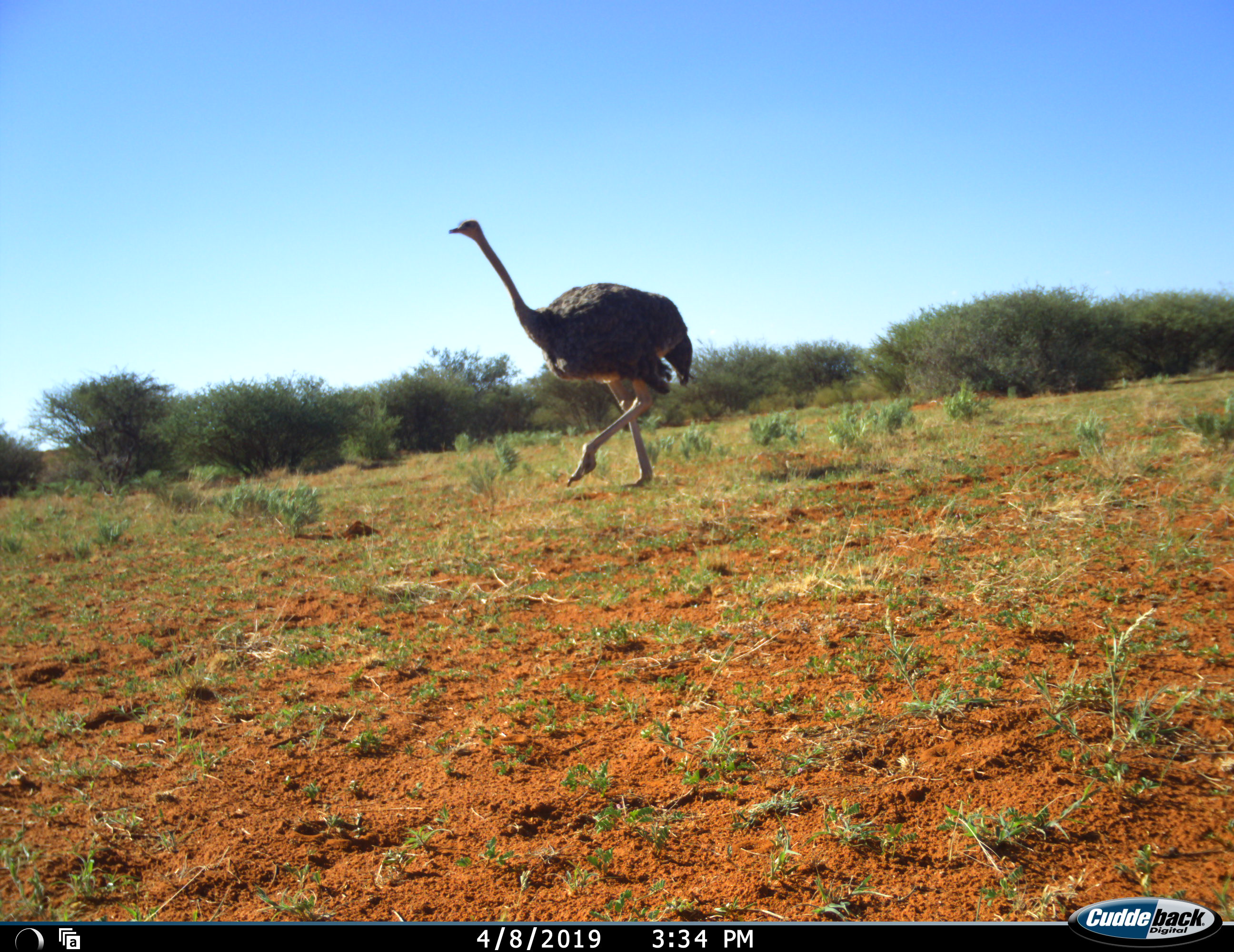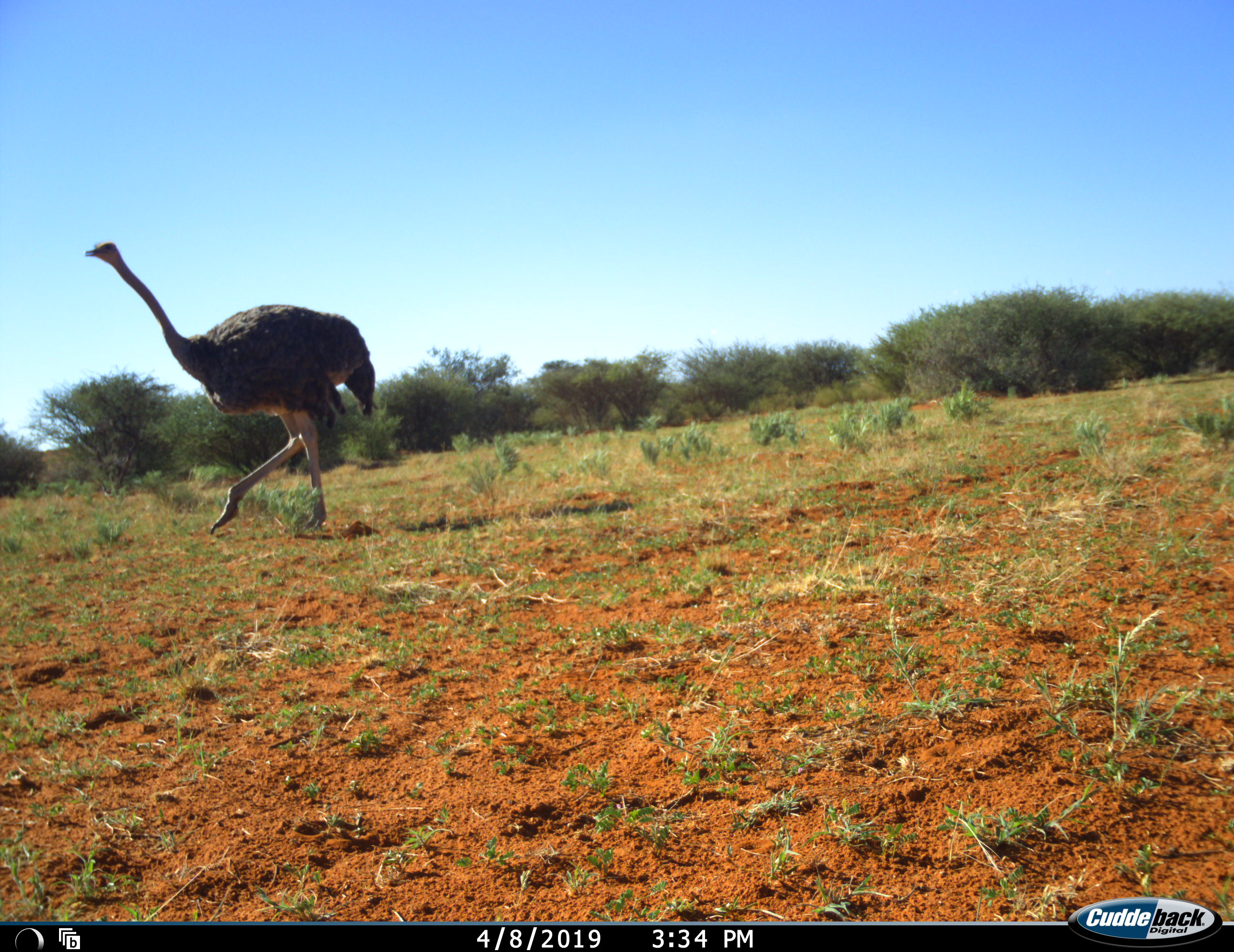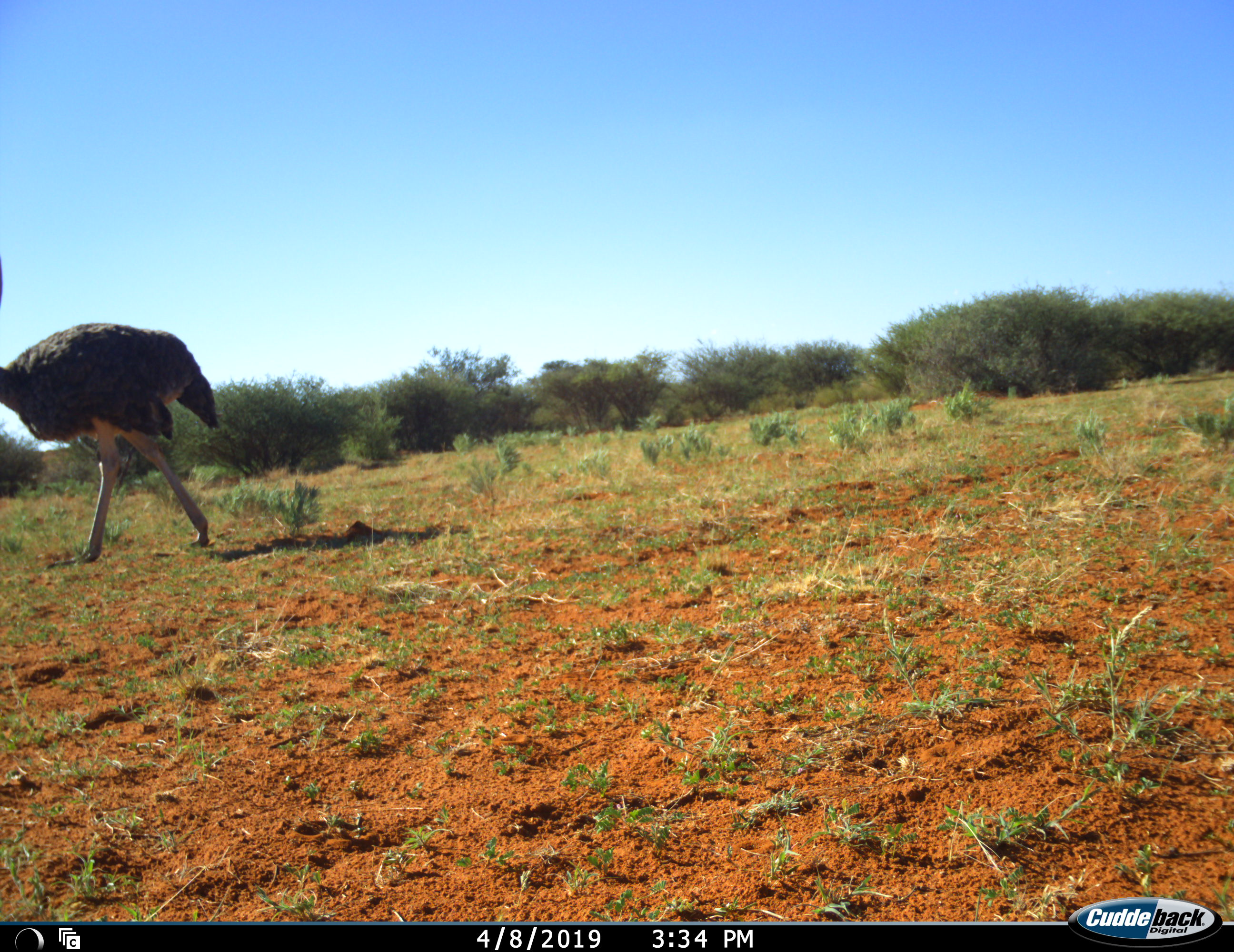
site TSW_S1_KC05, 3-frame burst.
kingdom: Animalia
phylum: Chordata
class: Aves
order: Struthioniformes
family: Struthionidae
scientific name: Struthionidae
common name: ostrich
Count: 1.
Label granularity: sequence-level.